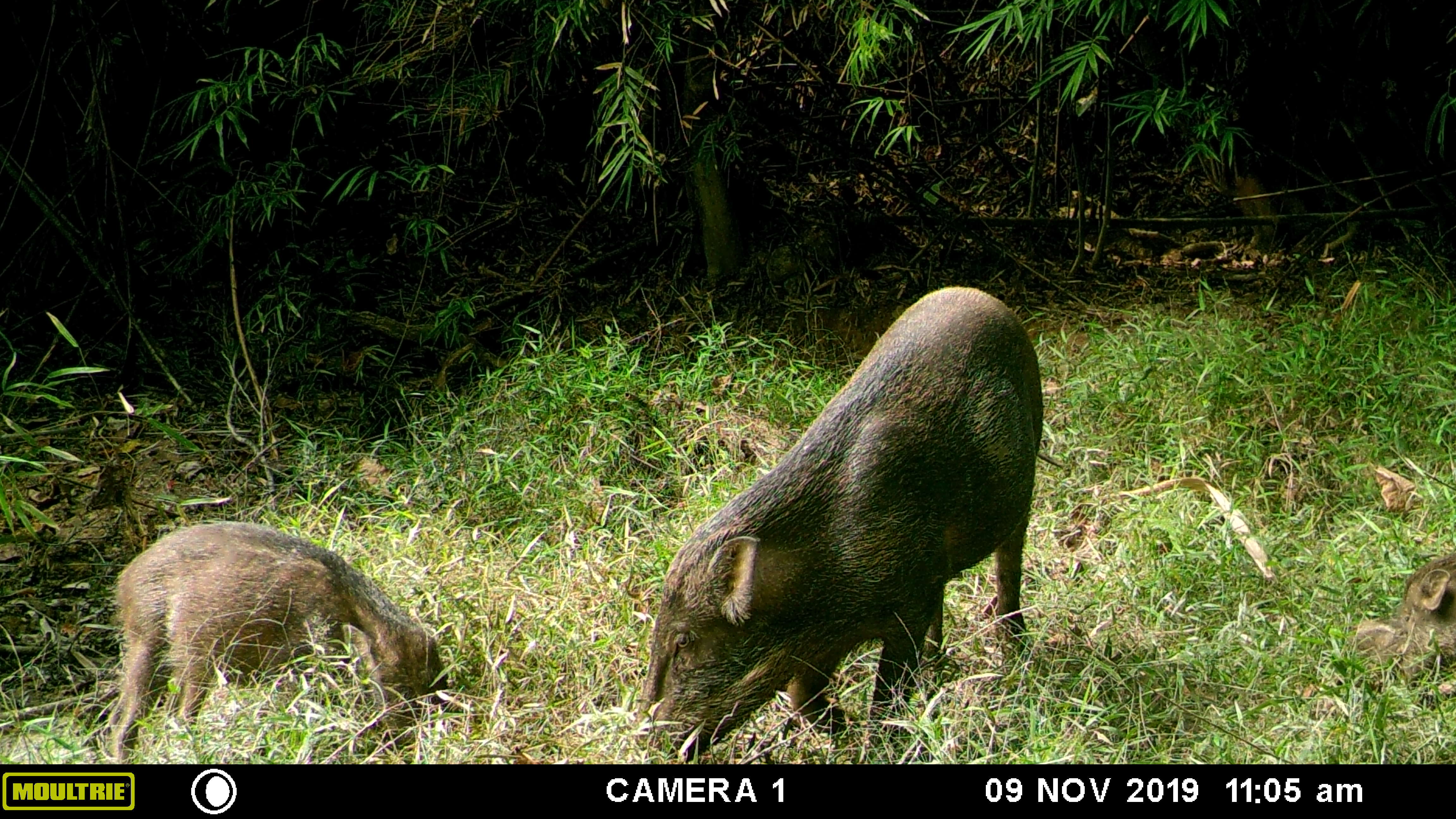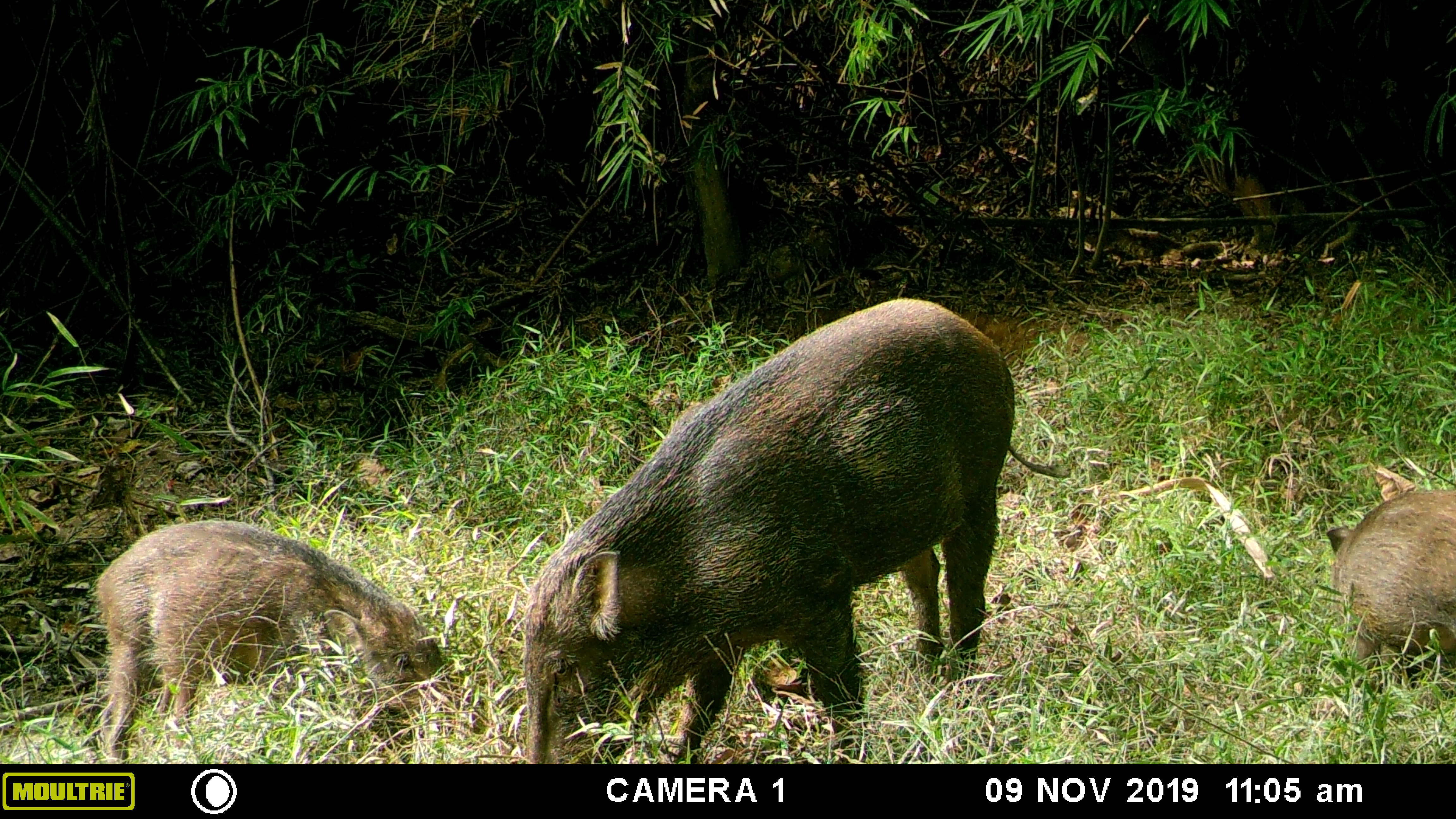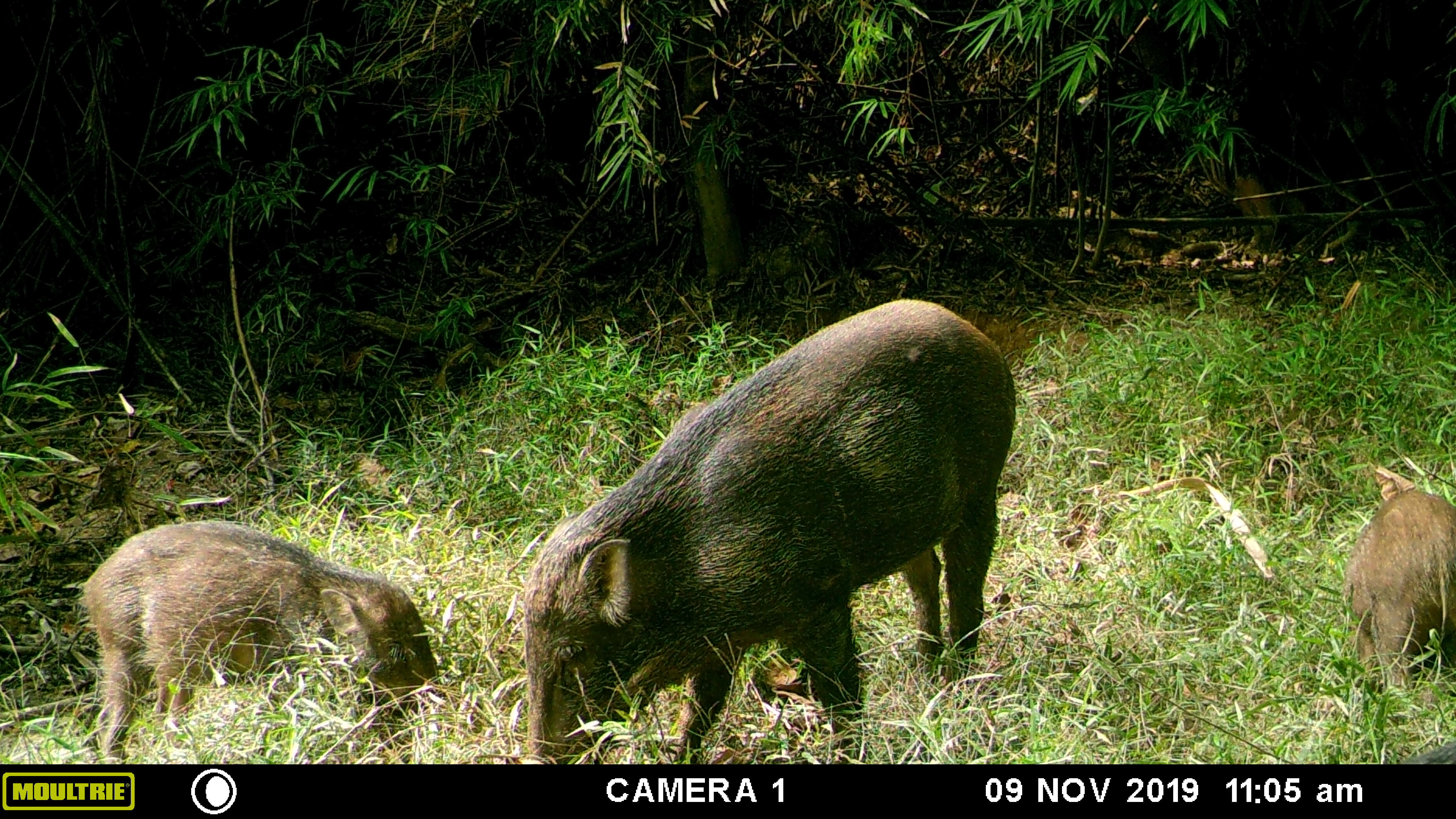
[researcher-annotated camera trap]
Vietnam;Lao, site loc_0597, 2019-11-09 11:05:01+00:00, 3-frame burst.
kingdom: Animalia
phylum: Chordata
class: Mammalia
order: Artiodactyla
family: Suidae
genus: Sus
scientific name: Sus scrofa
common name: eurasian wild pig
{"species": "eurasian wild pig (Sus scrofa)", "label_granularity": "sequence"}